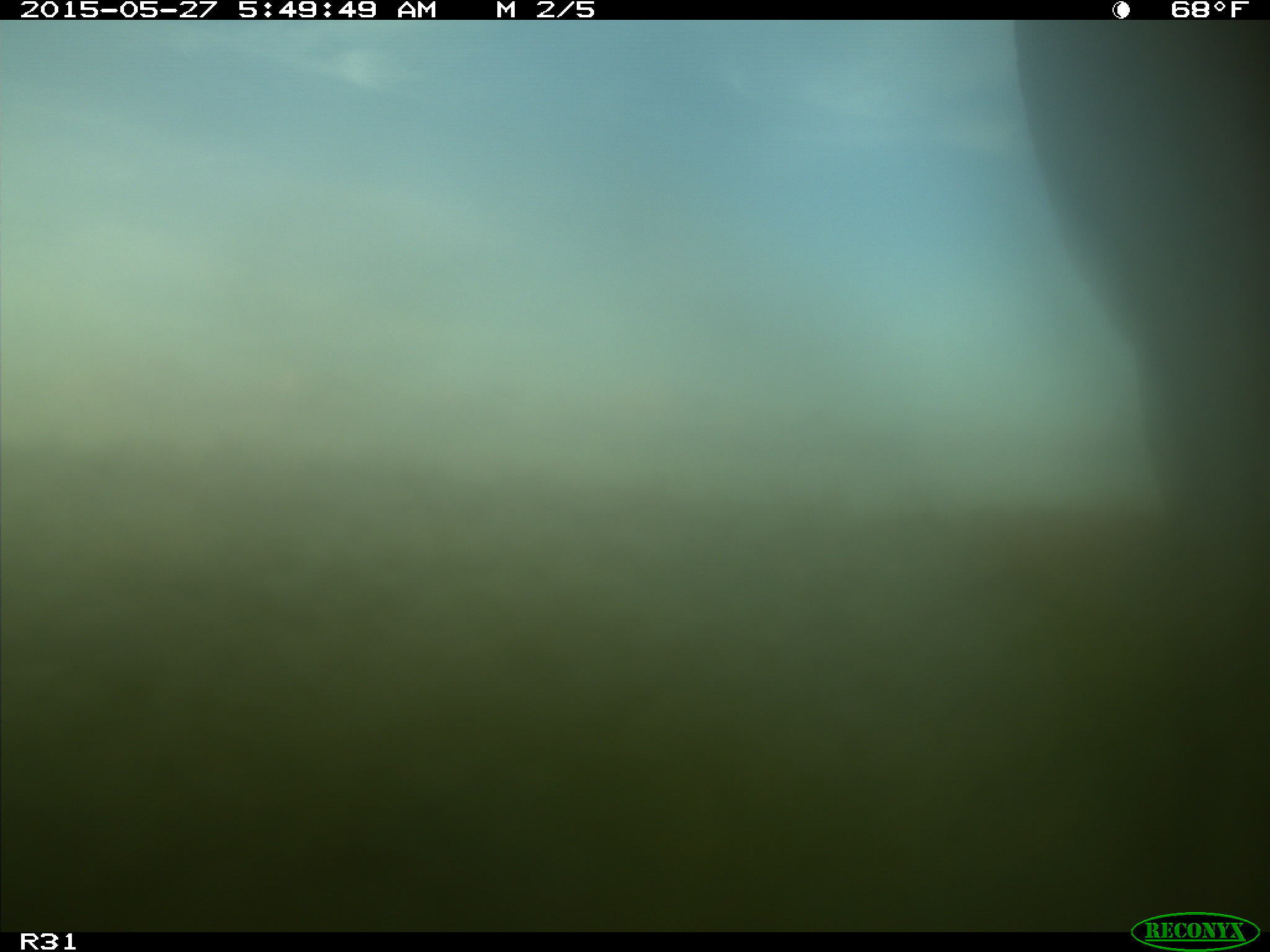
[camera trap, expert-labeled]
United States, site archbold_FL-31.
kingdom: Animalia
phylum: Chordata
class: Mammalia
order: Artiodactyla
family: Bovidae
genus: Bos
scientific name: Bos taurus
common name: domestic cow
Bos taurus (domestic cow).